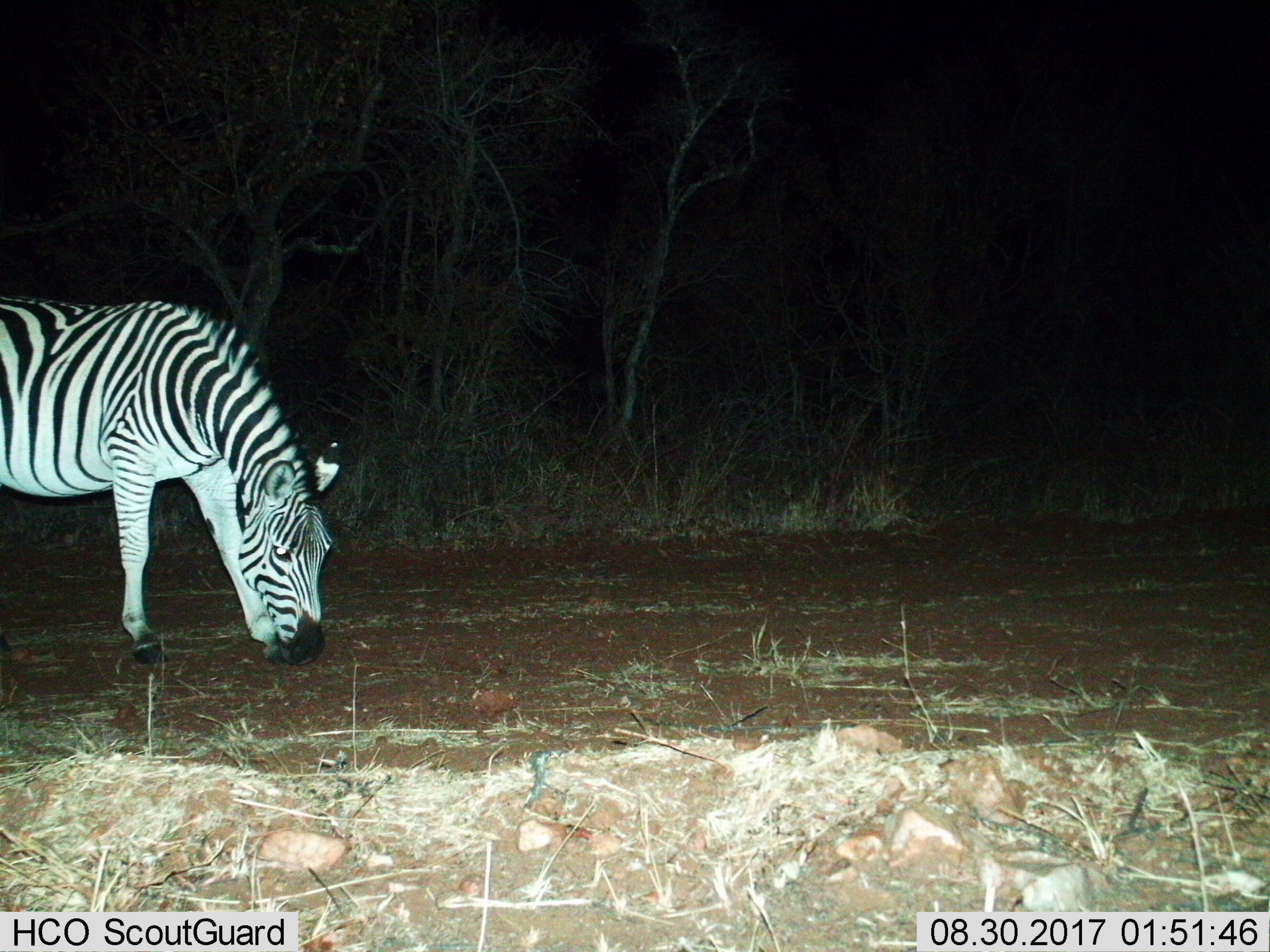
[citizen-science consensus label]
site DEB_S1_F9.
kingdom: Animalia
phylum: Chordata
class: Mammalia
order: Perissodactyla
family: Equidae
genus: Equus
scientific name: Equus quagga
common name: plains zebra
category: zebraplains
Zebraplains (plains zebra) (Equus quagga), count 1. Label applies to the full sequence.